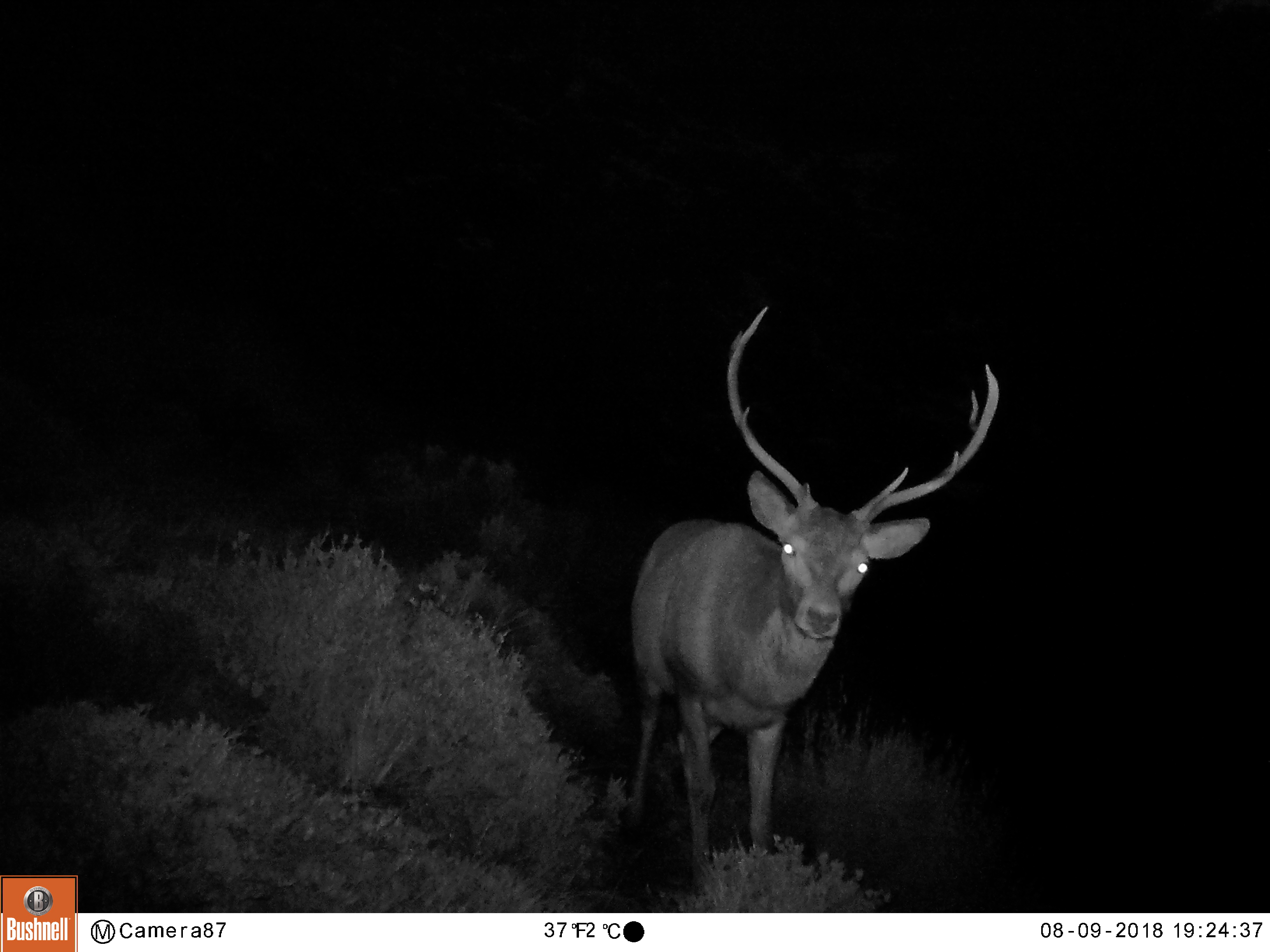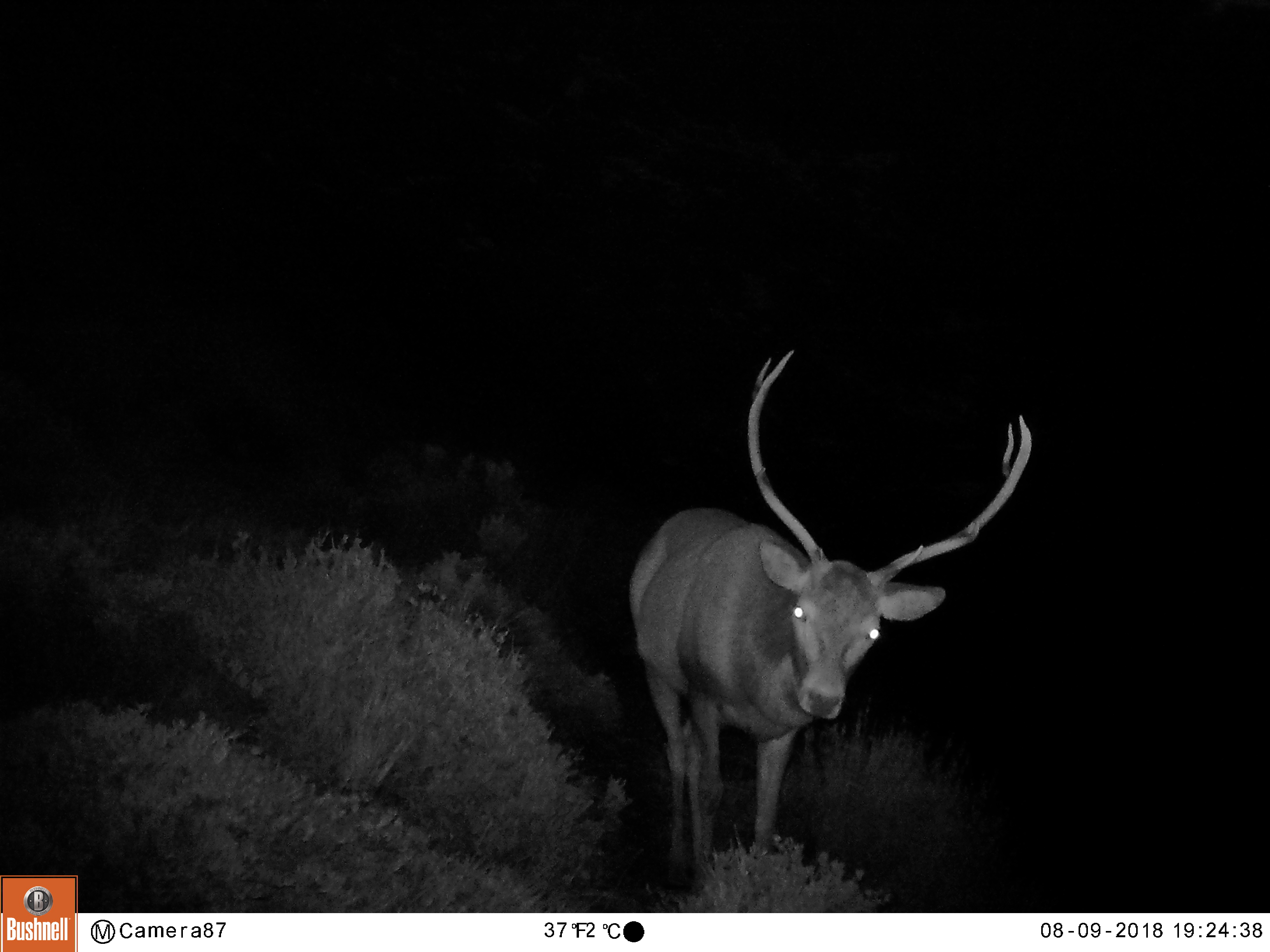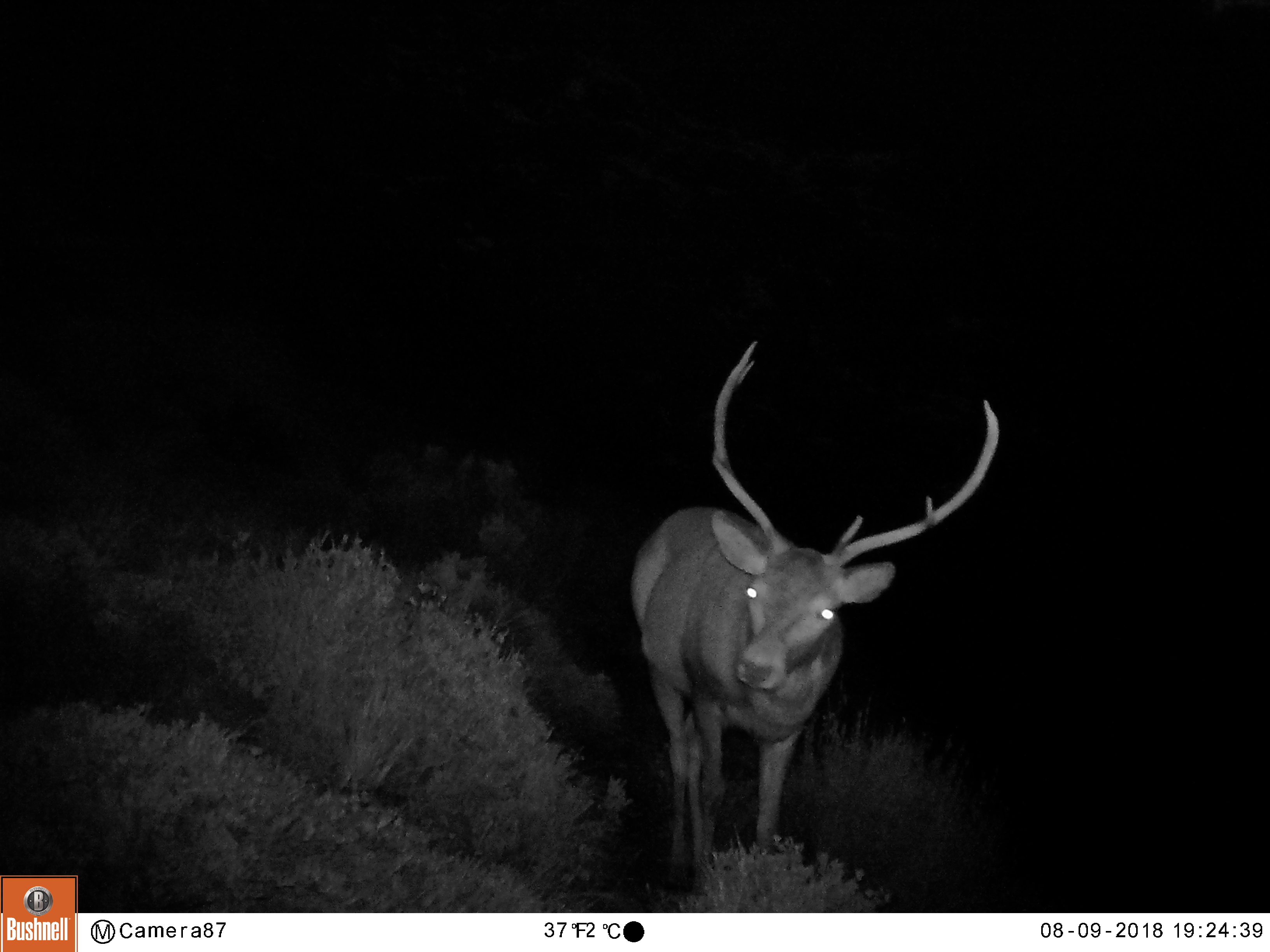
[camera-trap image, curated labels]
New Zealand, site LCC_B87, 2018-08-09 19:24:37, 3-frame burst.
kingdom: Animalia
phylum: Chordata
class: Mammalia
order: Artiodactyla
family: Cervidae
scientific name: Cervidae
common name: deer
Deer (Cervidae).